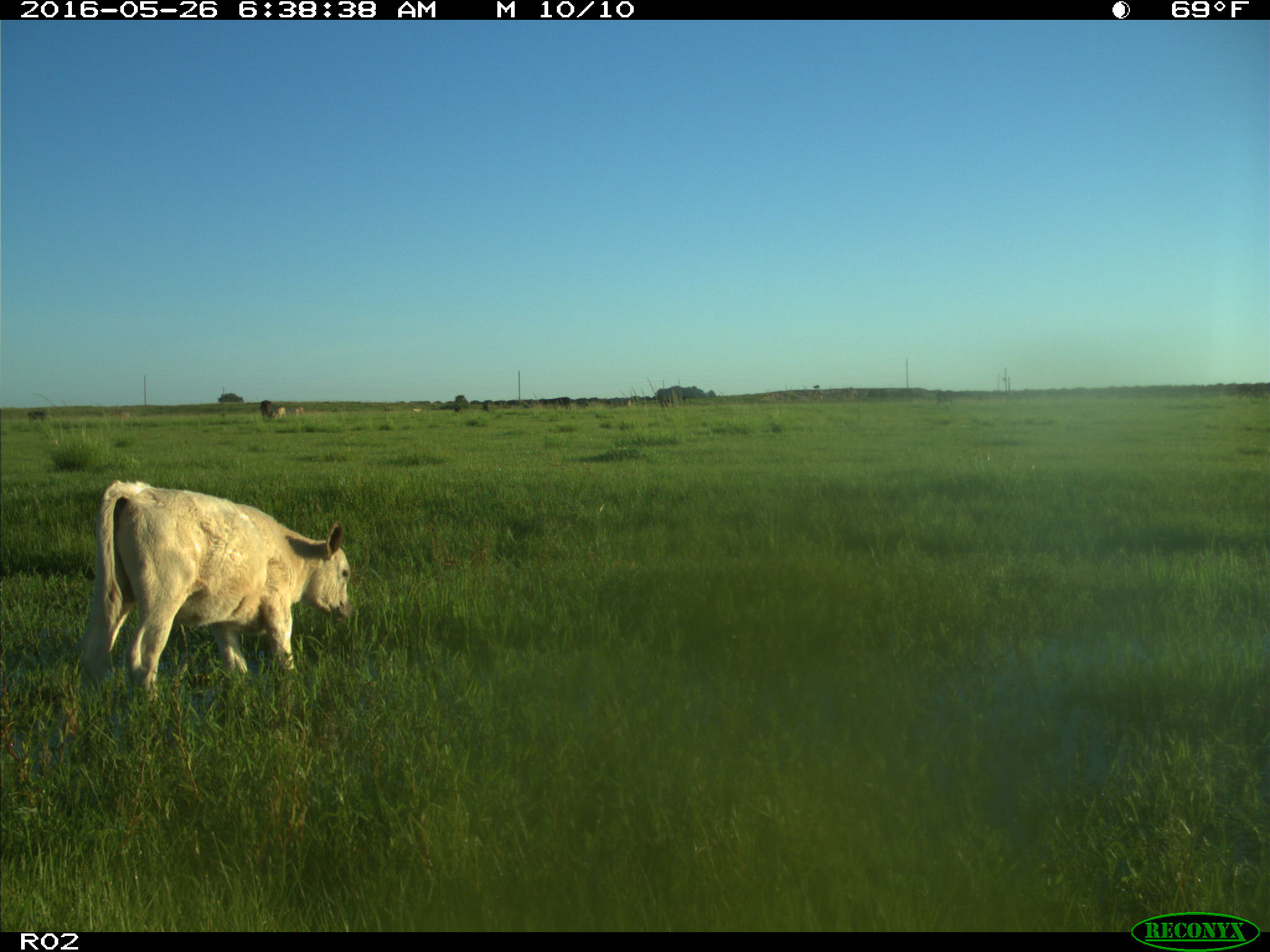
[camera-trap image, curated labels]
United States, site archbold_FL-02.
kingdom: Animalia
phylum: Chordata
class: Mammalia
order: Artiodactyla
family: Bovidae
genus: Bos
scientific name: Bos taurus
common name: domestic cow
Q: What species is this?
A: Bos taurus (domestic cow).